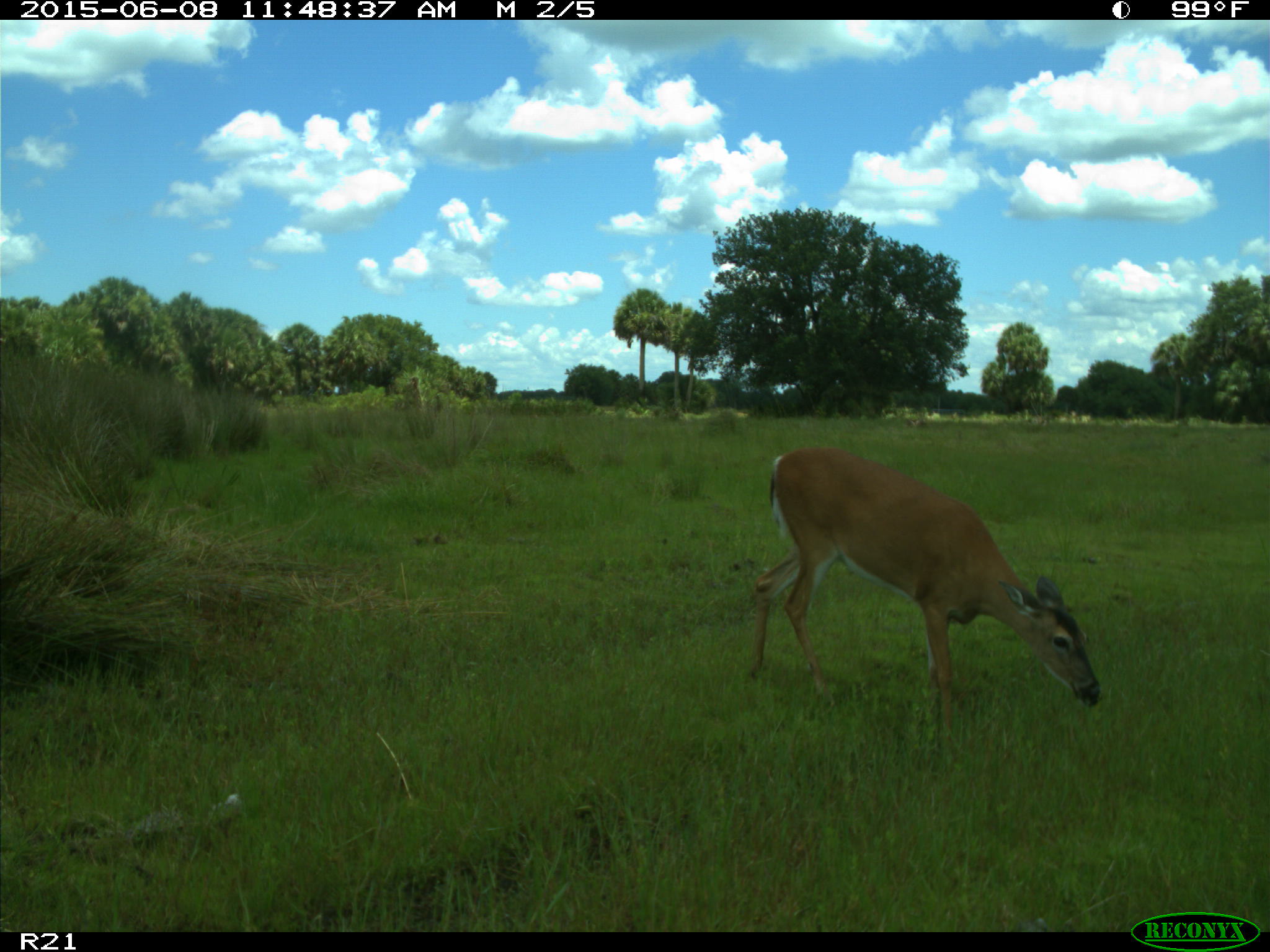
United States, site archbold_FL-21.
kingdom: Animalia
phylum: Chordata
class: Mammalia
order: Artiodactyla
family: Bovidae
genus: Bos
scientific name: Bos taurus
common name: domestic cow